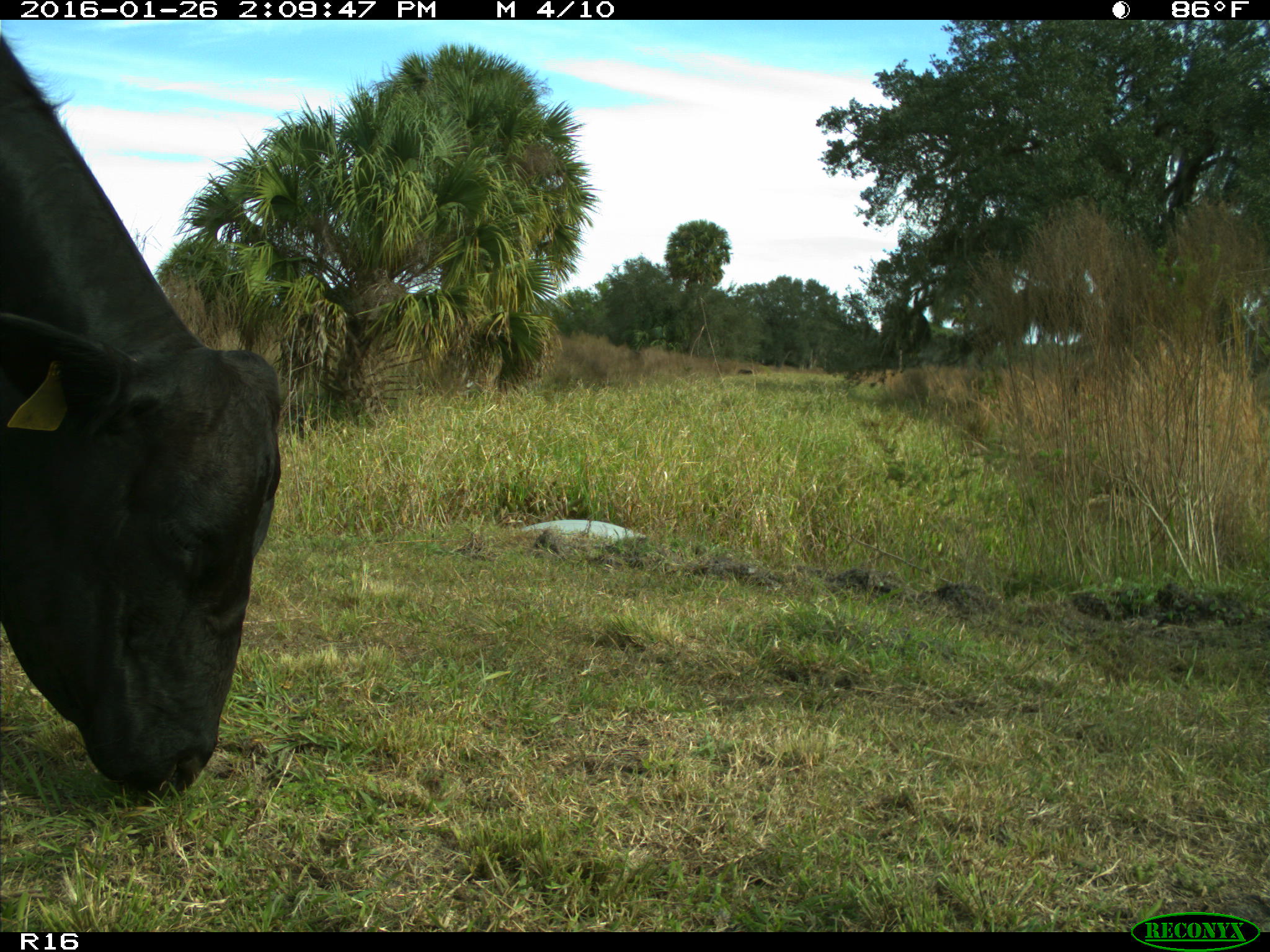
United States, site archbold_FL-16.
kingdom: Animalia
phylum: Chordata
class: Mammalia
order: Artiodactyla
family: Bovidae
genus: Bos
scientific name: Bos taurus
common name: domestic cow